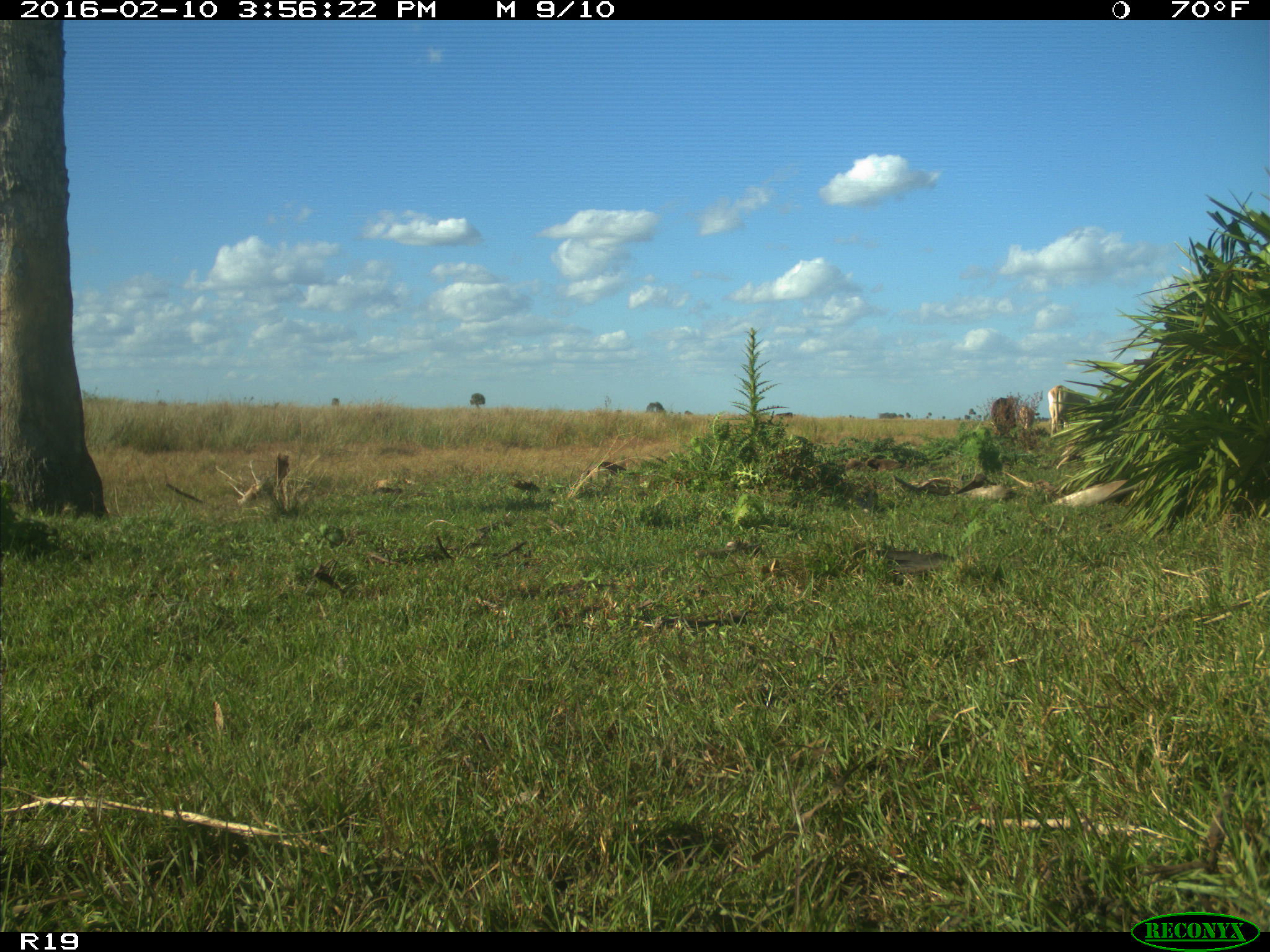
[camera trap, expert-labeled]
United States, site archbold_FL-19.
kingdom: Animalia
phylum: Chordata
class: Mammalia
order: Artiodactyla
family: Bovidae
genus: Bos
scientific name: Bos taurus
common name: domestic cow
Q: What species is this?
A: Bos taurus (domestic cow).